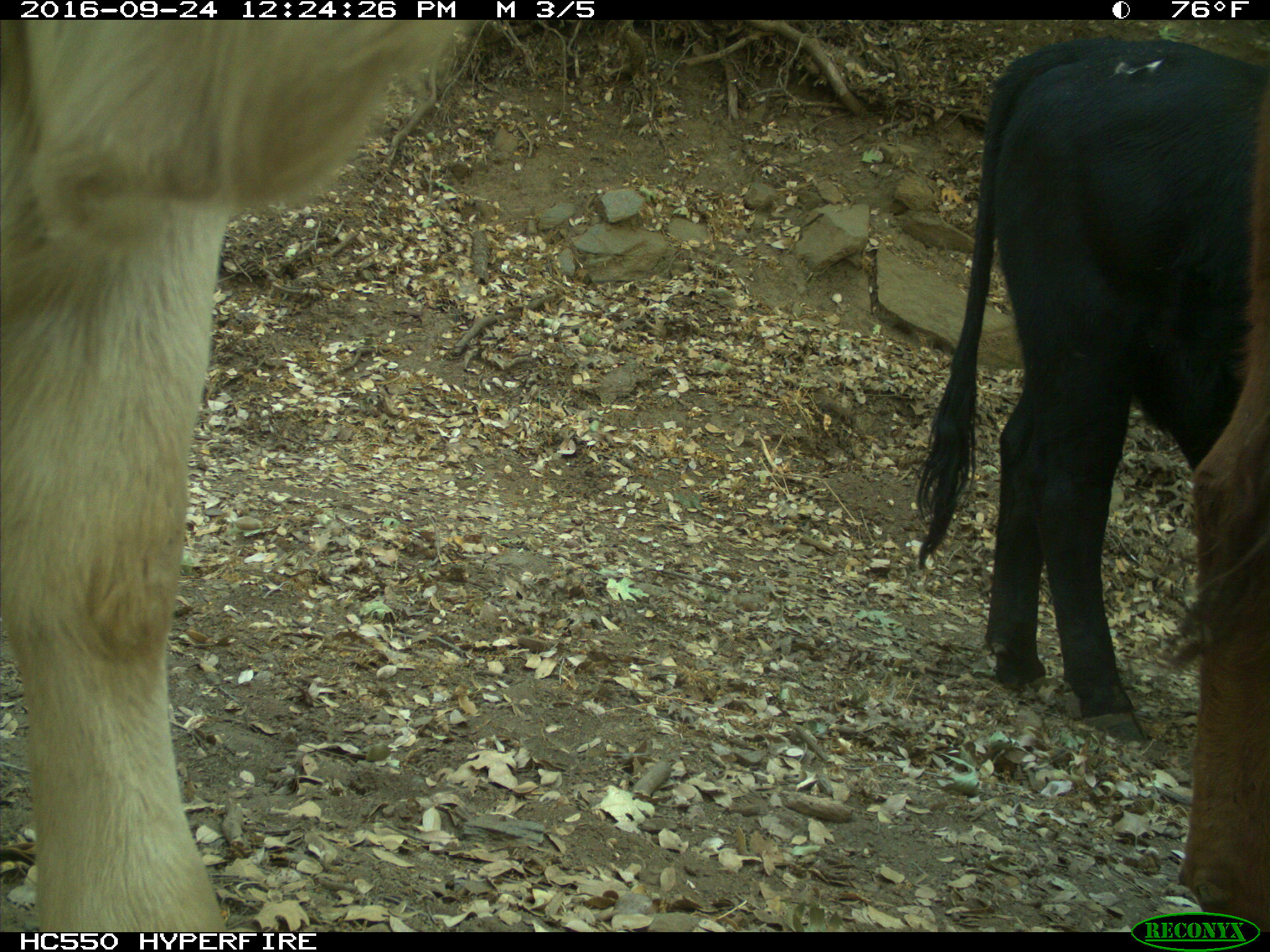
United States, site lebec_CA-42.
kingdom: Animalia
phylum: Chordata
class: Mammalia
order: Artiodactyla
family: Bovidae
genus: Bos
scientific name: Bos taurus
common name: domestic cow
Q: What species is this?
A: Bos taurus (domestic cow).